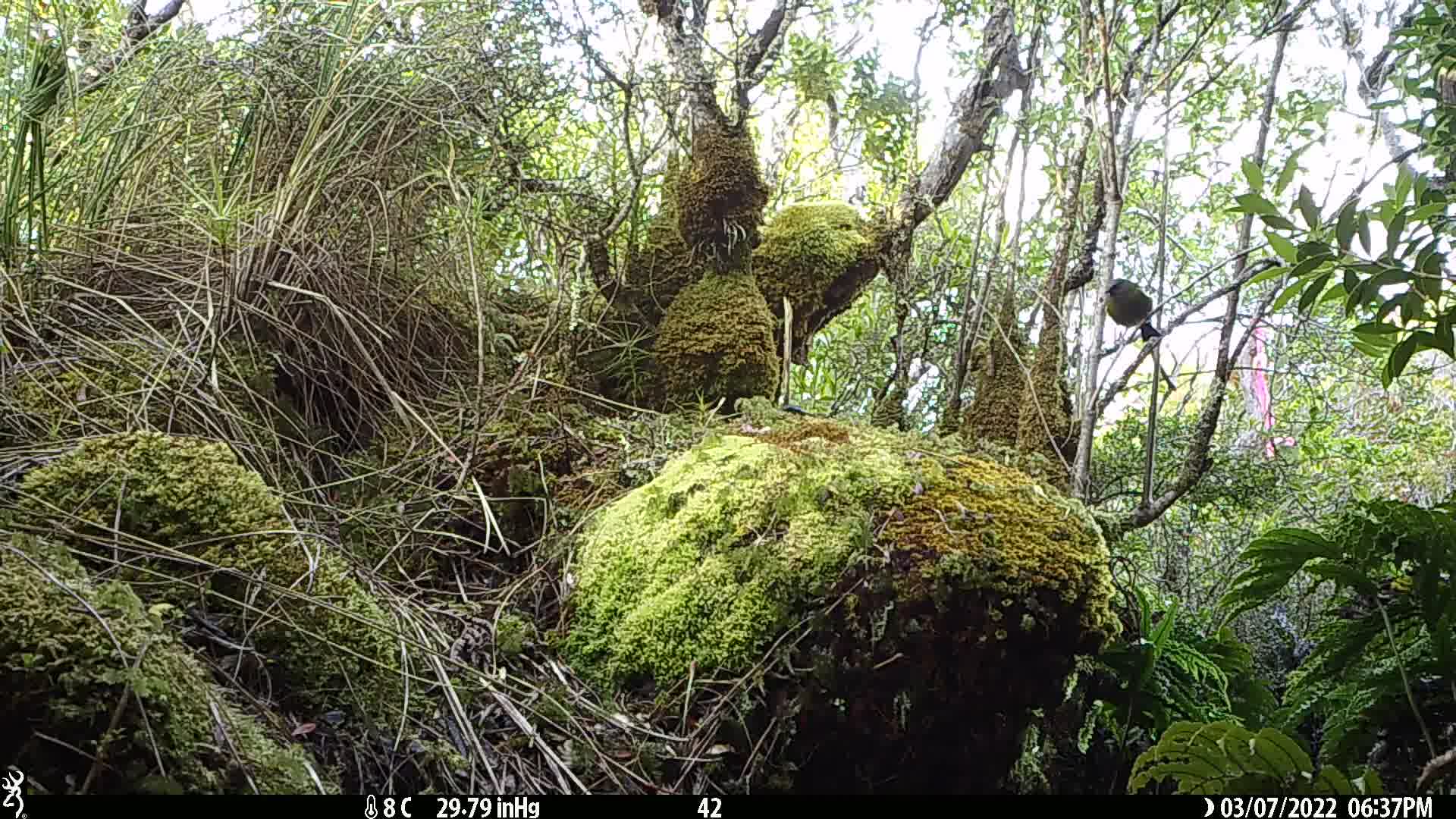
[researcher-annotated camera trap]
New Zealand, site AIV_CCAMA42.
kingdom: Animalia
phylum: Chordata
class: Aves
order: Passeriformes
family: Meliphagidae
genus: Anthornis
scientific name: Anthornis melanura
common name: new zealand bellbird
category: bellbird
Bellbird (new zealand bellbird) (Anthornis melanura).